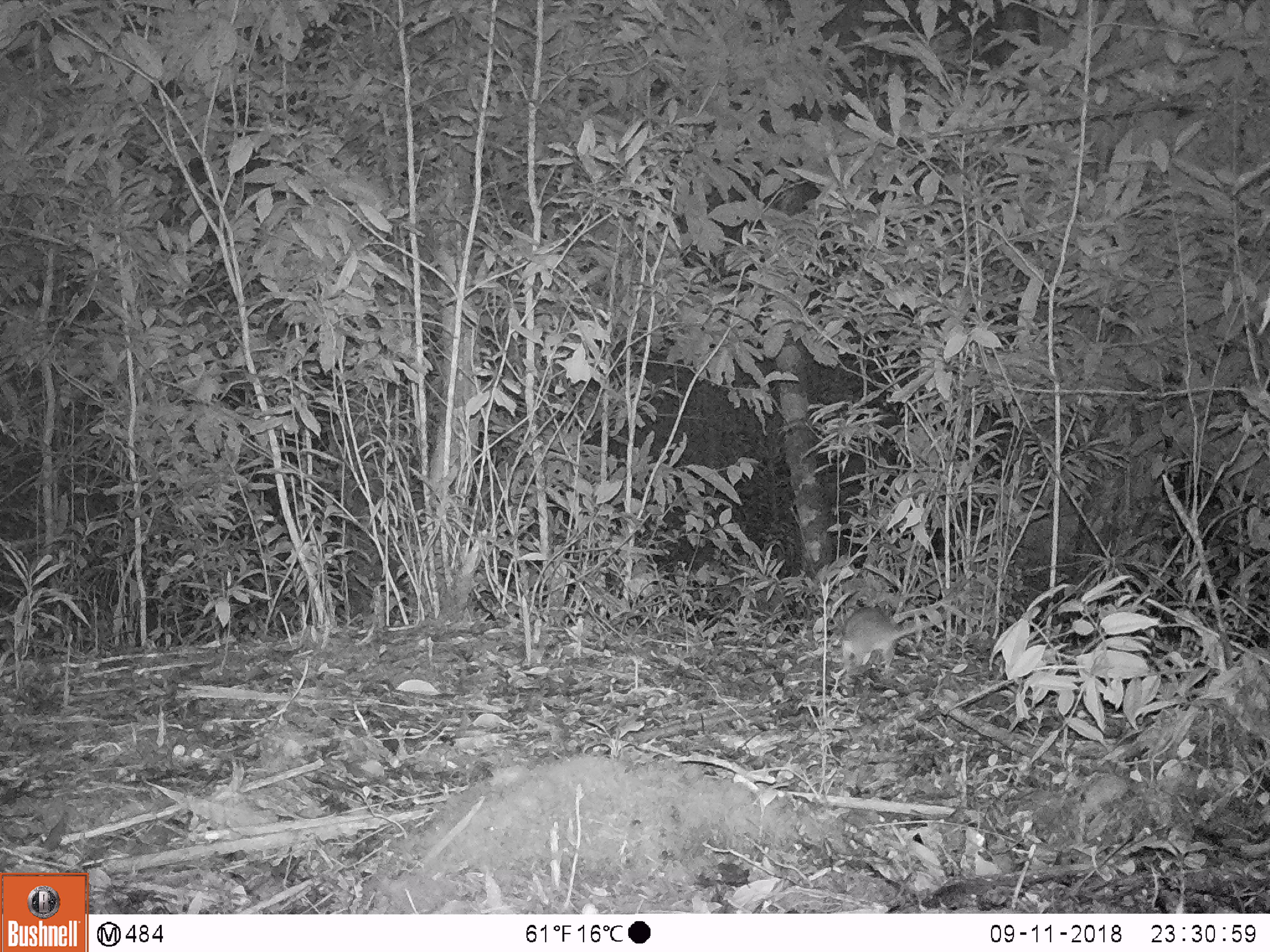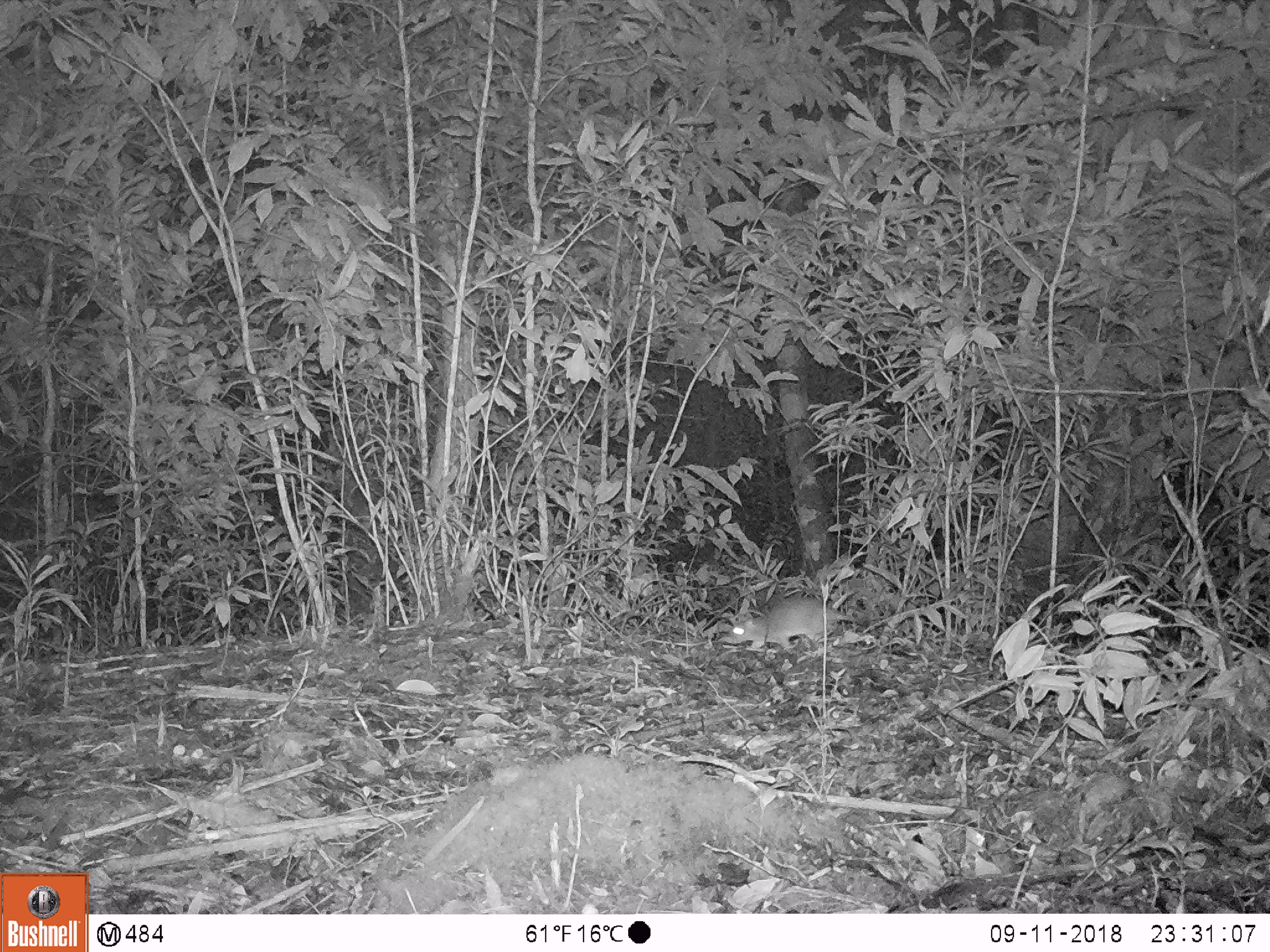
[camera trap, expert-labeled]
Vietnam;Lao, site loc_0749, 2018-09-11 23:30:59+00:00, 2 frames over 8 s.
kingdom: Animalia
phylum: Chordata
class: Mammalia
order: Rodentia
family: Muridae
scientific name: Muridae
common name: old-world mice and rats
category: unidentified murid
Unidentified murid (old-world mice and rats) (Muridae). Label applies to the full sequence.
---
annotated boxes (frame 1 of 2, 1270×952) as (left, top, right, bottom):
unidentified murid: (832, 606, 955, 678)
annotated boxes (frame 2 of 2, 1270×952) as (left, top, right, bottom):
unidentified murid: (723, 598, 866, 653)